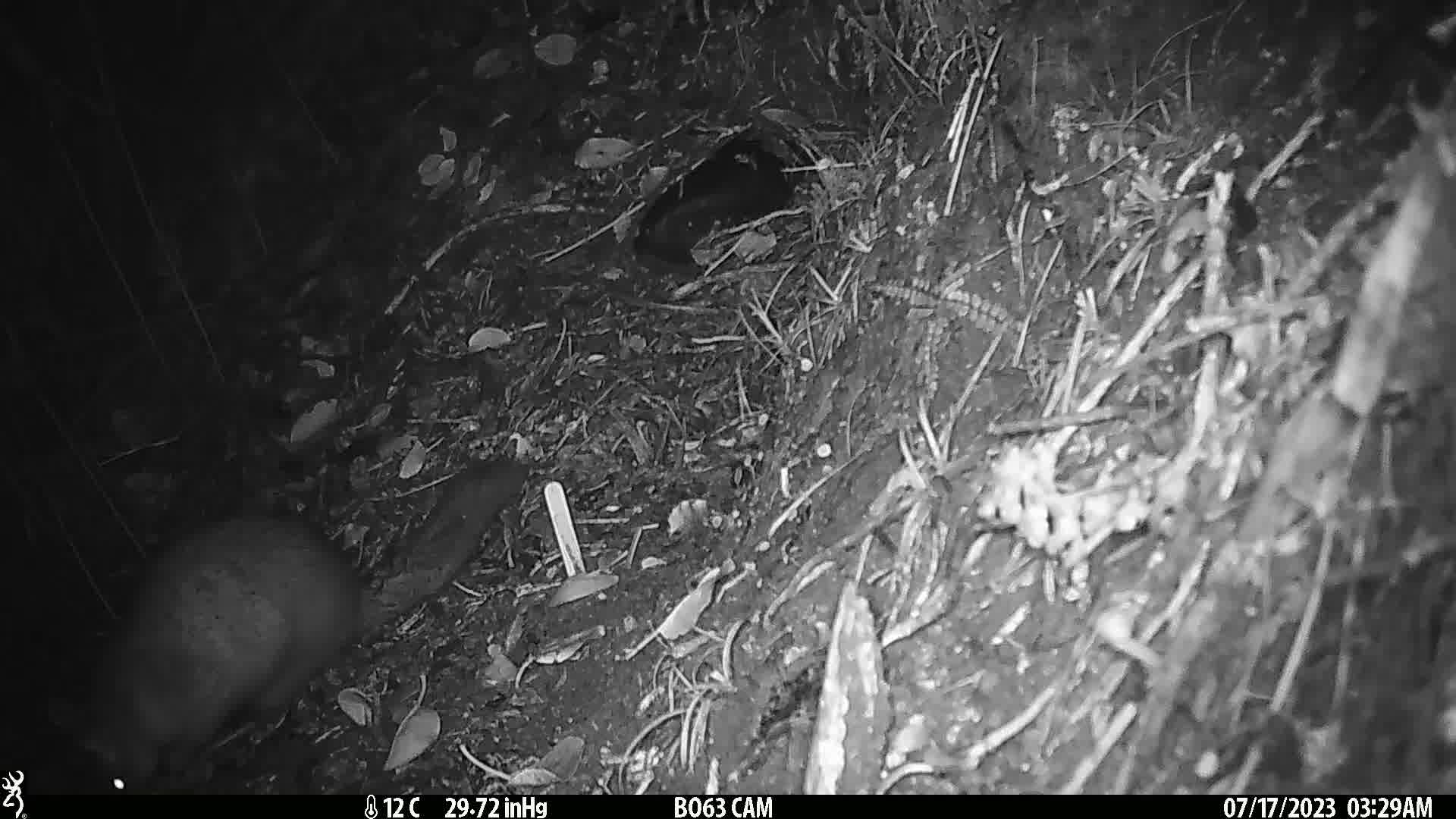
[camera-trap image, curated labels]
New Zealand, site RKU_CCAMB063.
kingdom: Animalia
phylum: Chordata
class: Mammalia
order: Diprotodontia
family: Phalangeridae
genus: Trichosurus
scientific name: Trichosurus vulpecula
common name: common brushtail possum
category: possum